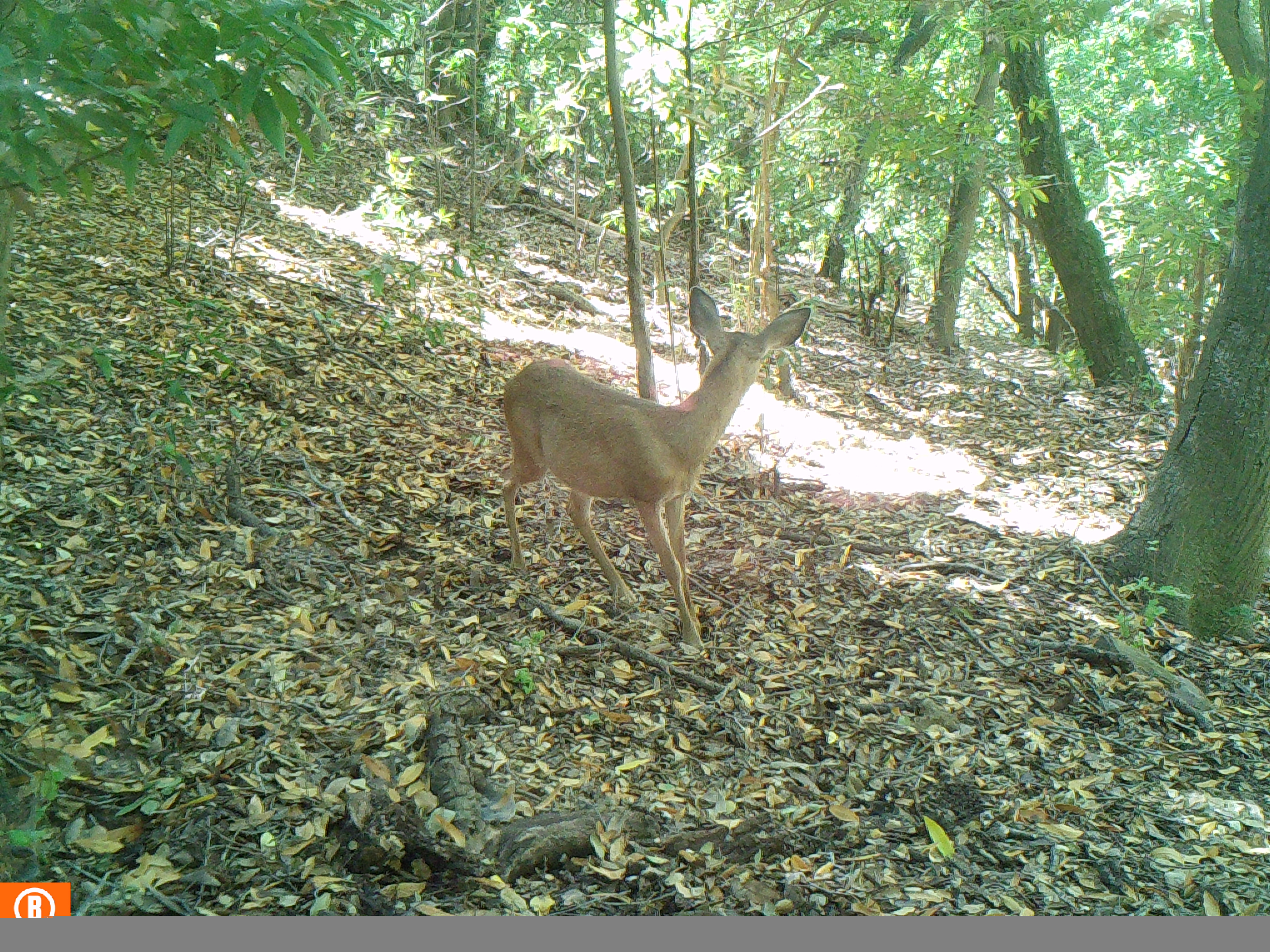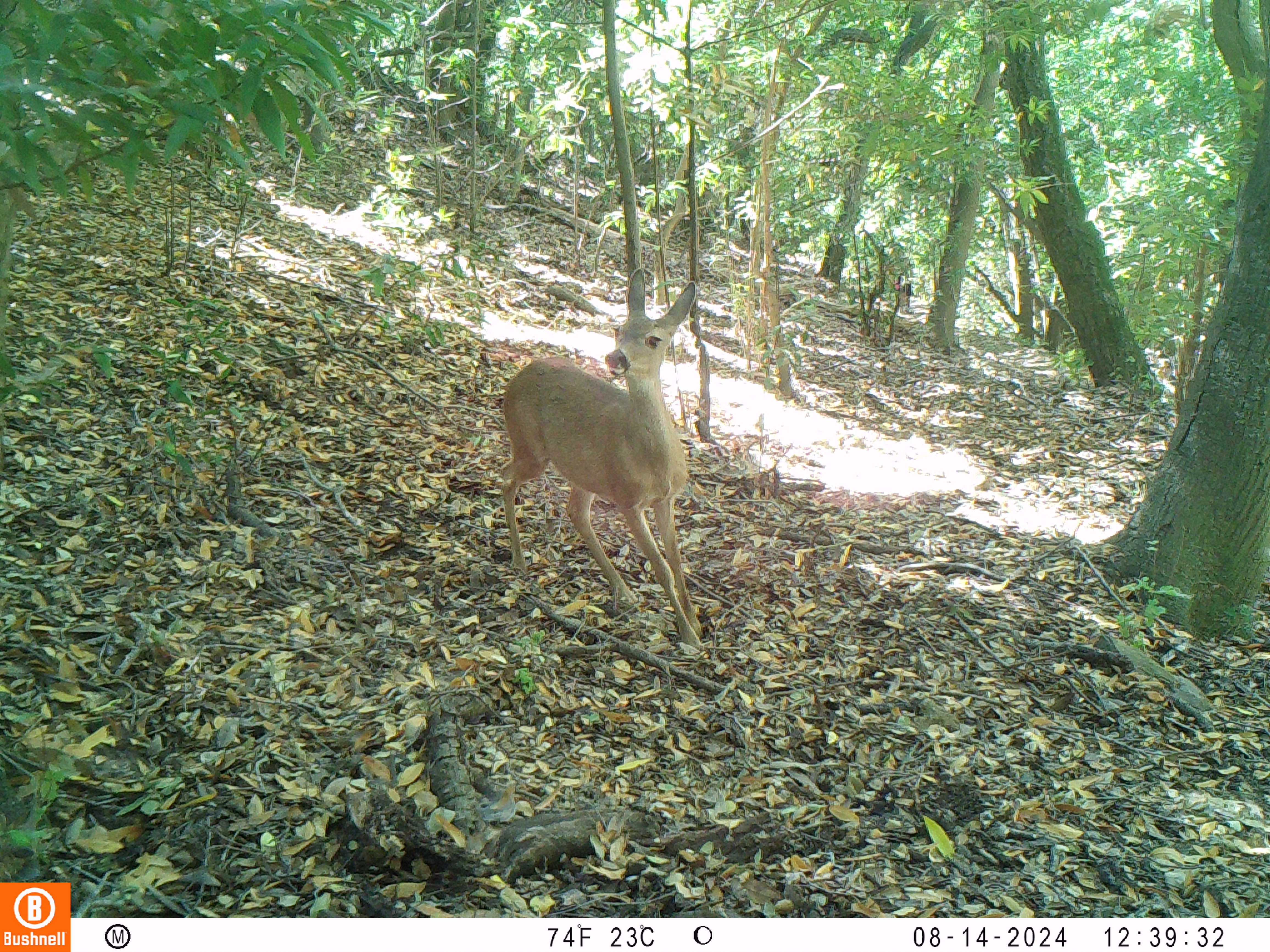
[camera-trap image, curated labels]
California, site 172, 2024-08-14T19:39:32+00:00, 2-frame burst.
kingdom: Animalia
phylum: Chordata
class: Mammalia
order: Artiodactyla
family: Cervidae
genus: Odocoileus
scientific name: Odocoileus hemionus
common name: mule deer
Mule deer (Odocoileus hemionus).